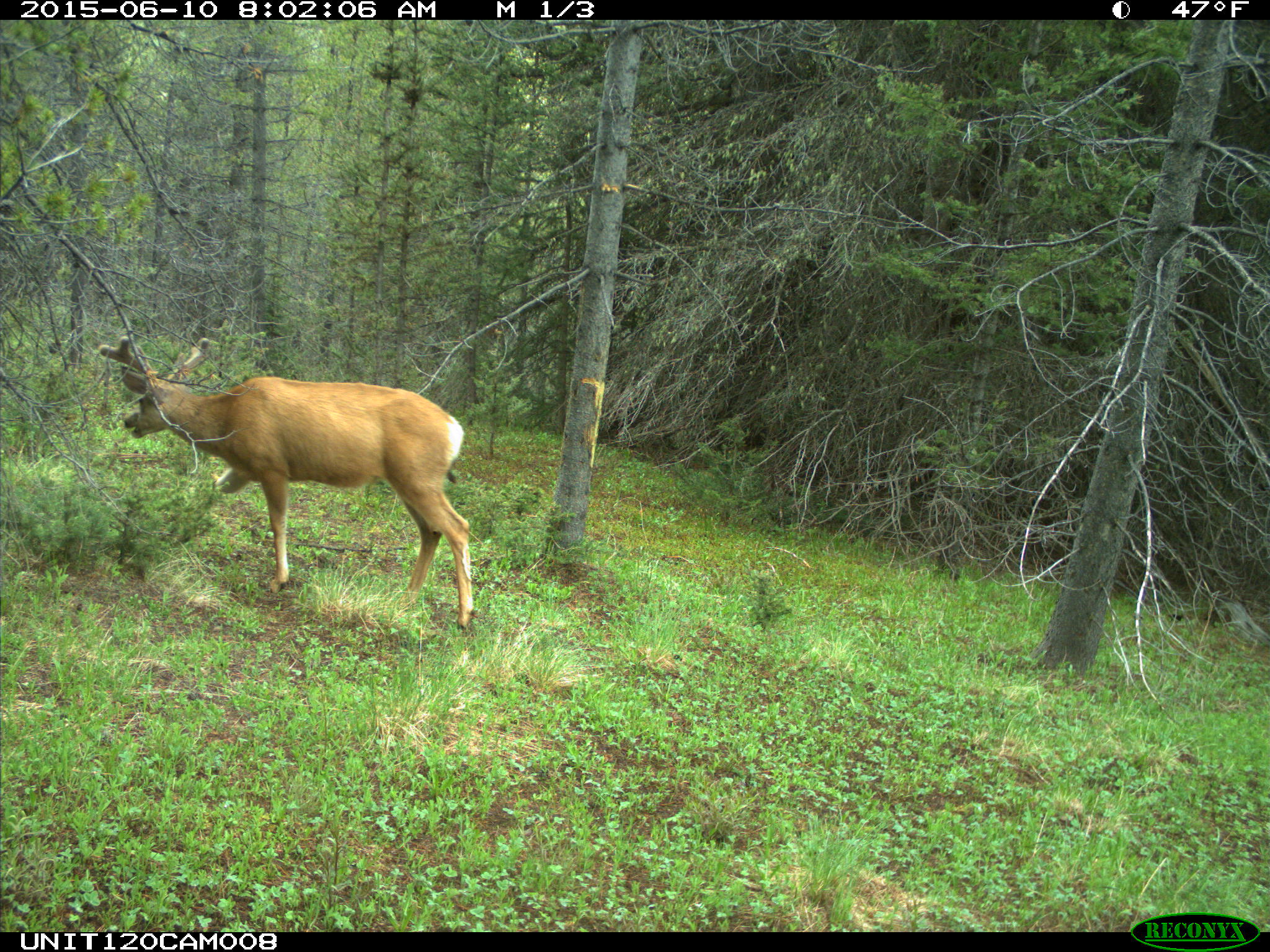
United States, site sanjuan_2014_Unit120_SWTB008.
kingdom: Animalia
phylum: Chordata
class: Mammalia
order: Artiodactyla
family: Cervidae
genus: Odocoileus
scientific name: Odocoileus hemionus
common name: mule deer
Odocoileus hemionus (mule deer).